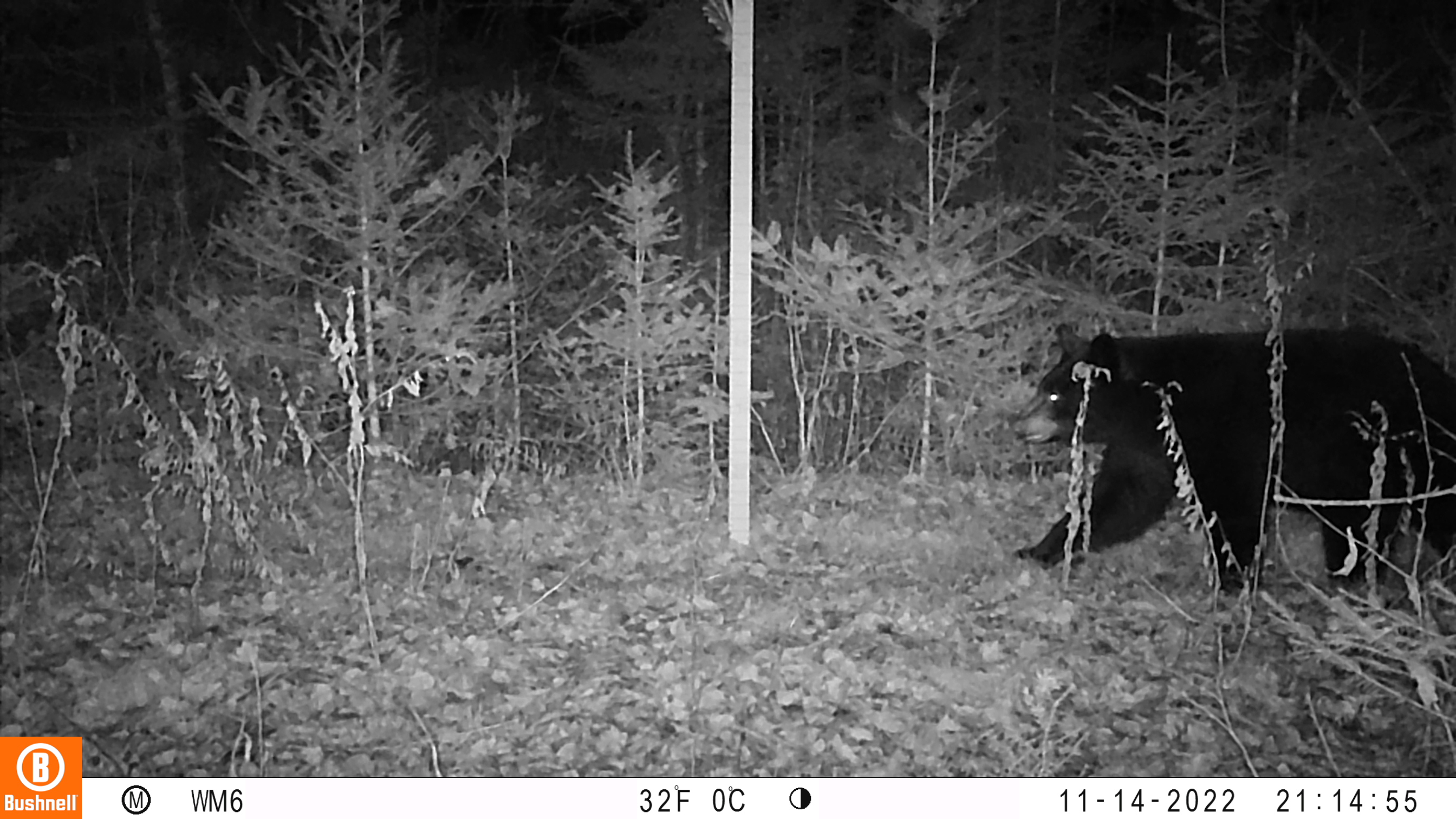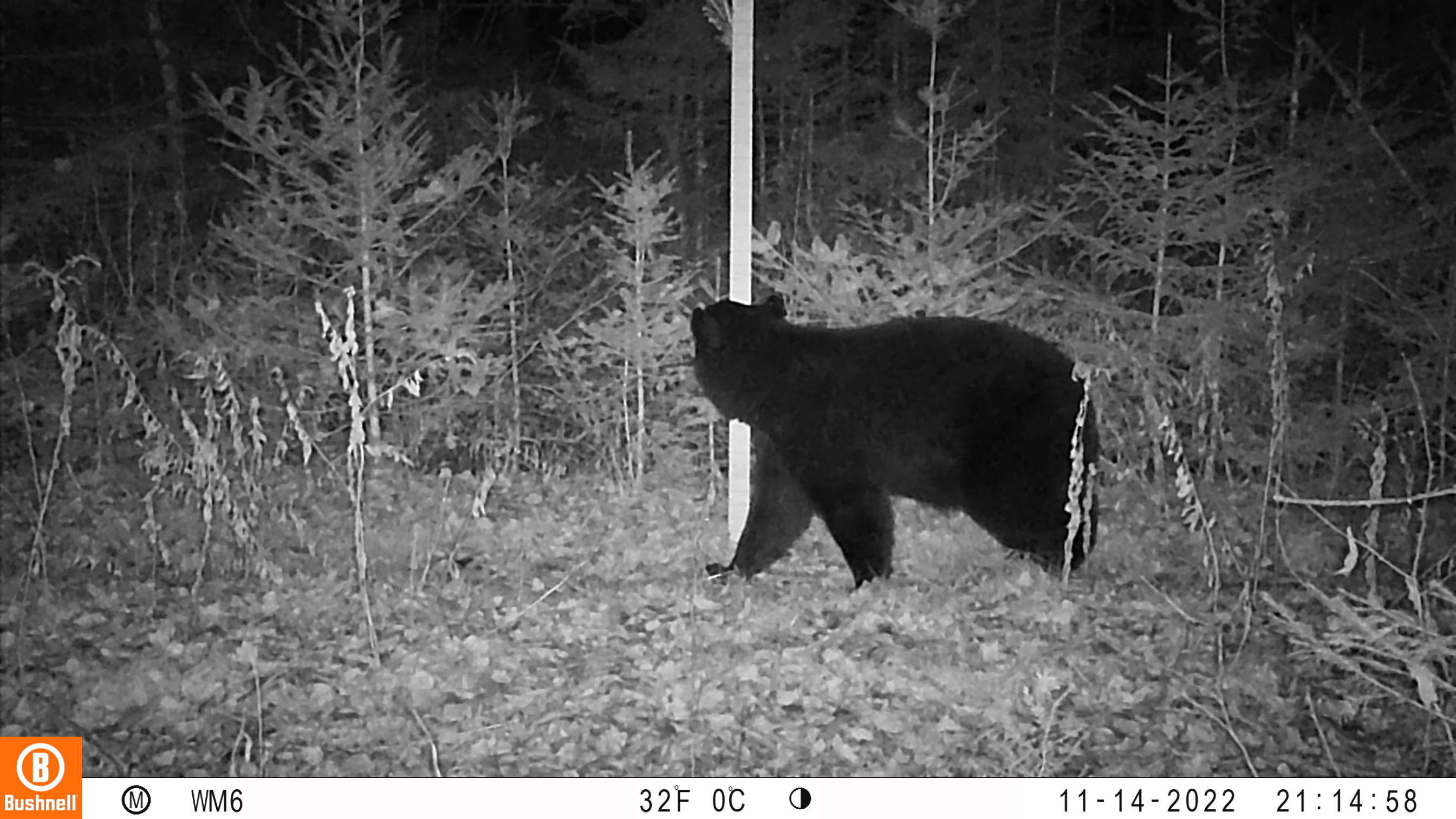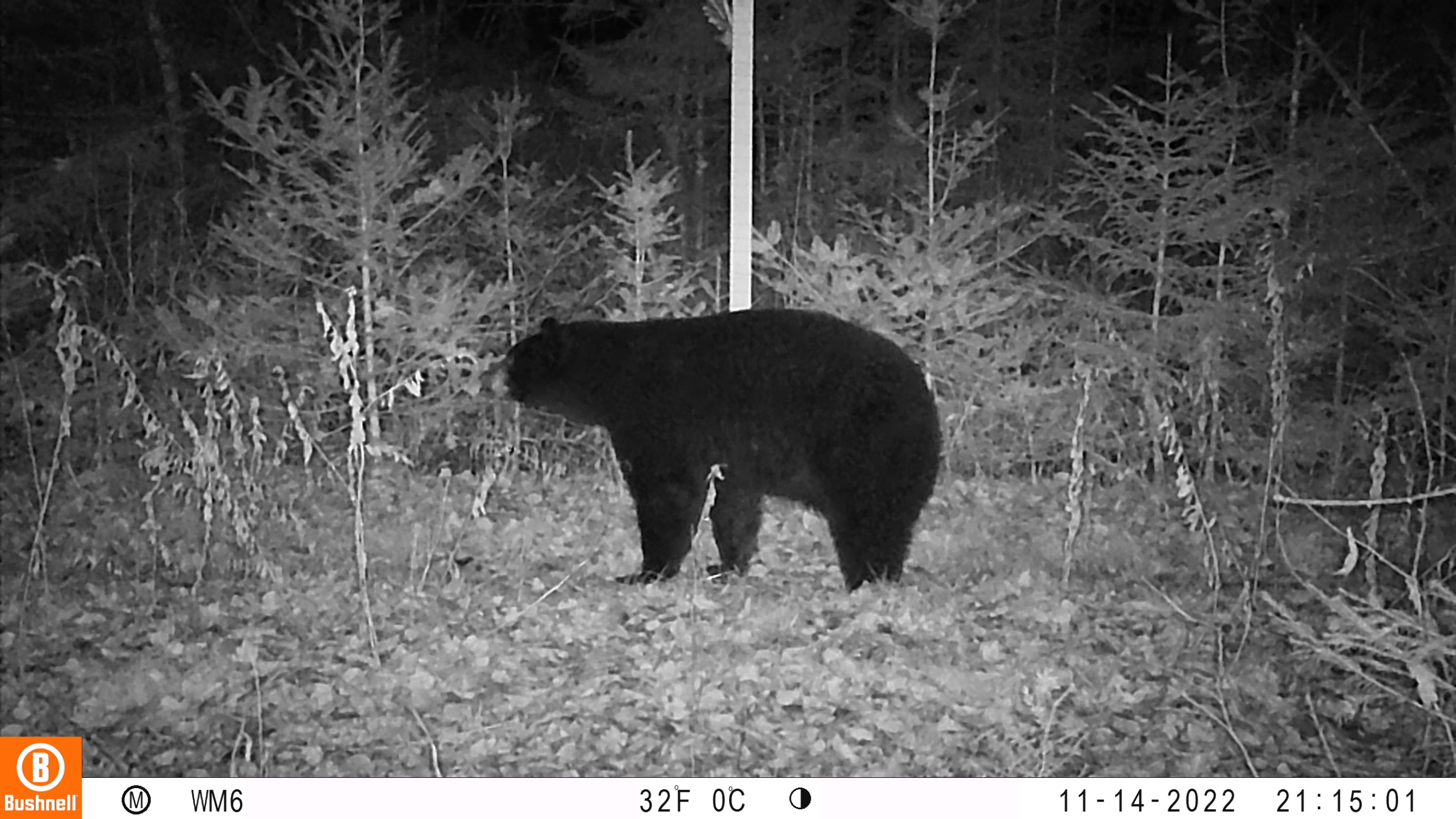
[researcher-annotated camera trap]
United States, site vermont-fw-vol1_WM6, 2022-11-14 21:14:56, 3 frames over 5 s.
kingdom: Animalia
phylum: Chordata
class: Mammalia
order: Carnivora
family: Ursidae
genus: Ursus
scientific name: Ursus americanus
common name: black bear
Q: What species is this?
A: Black bear (Ursus americanus).